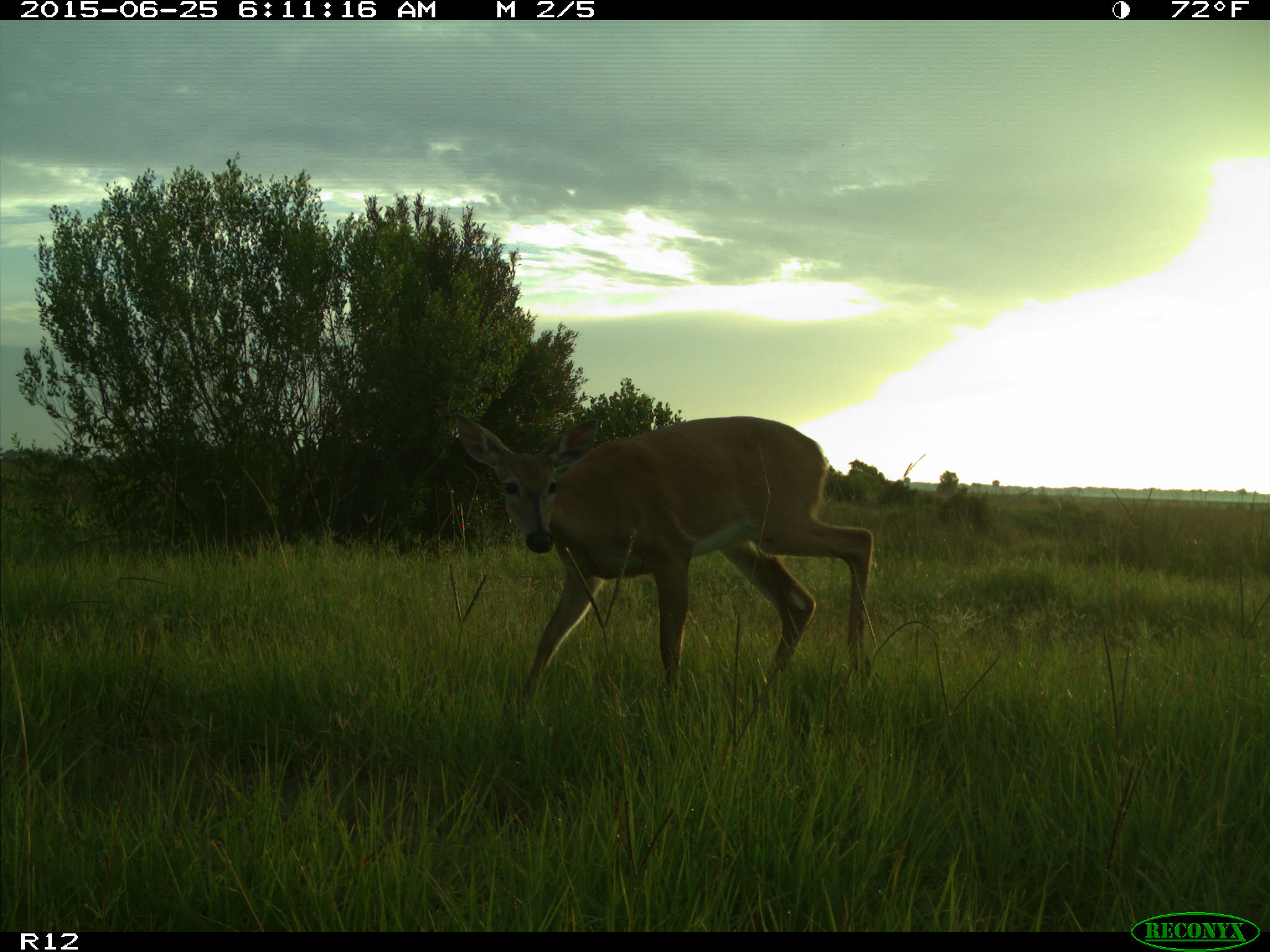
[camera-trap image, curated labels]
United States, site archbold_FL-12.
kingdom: Animalia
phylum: Chordata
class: Mammalia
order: Artiodactyla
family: Cervidae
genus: Odocoileus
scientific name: Odocoileus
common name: deer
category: unidentified deer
Unidentified deer (deer) (Odocoileus).